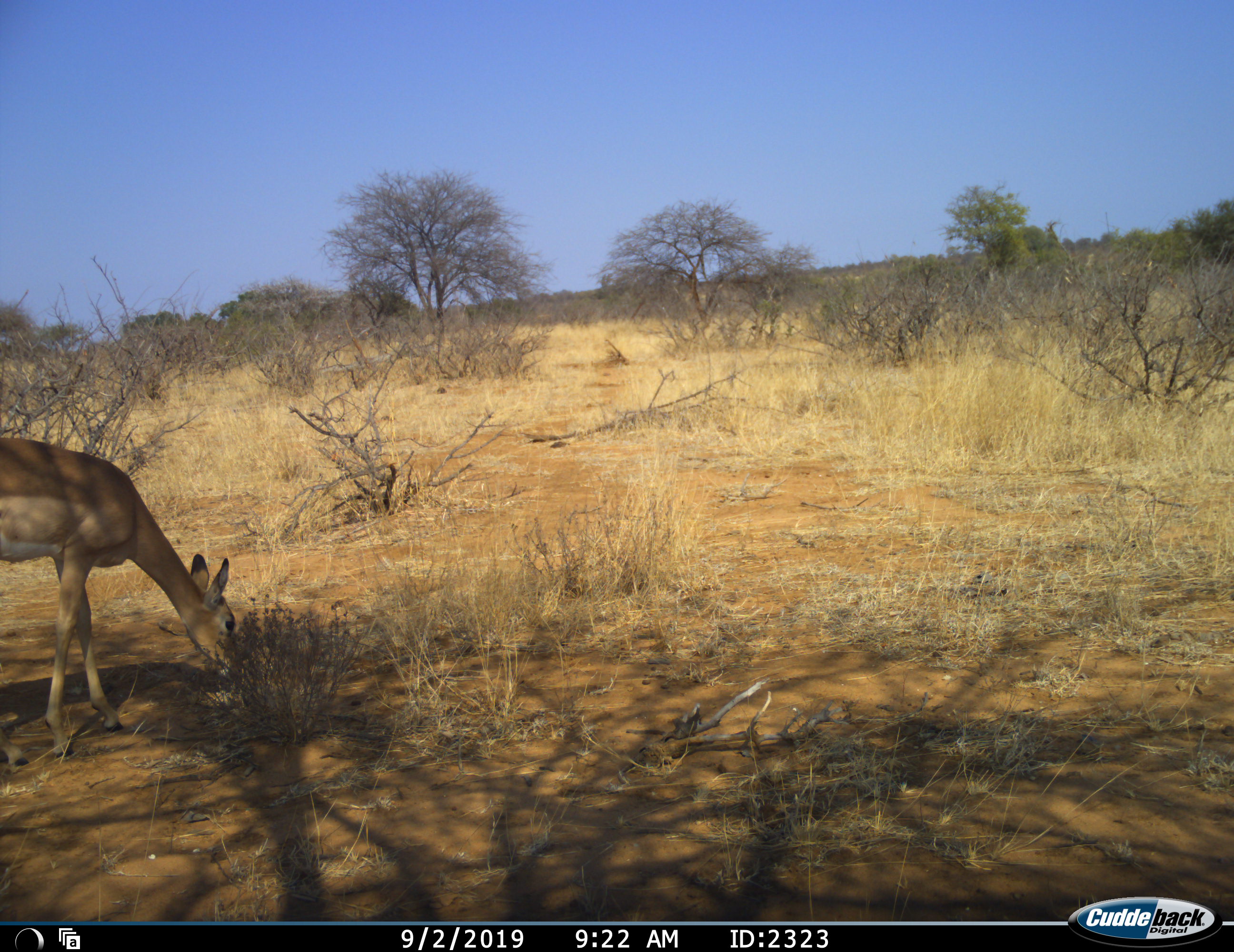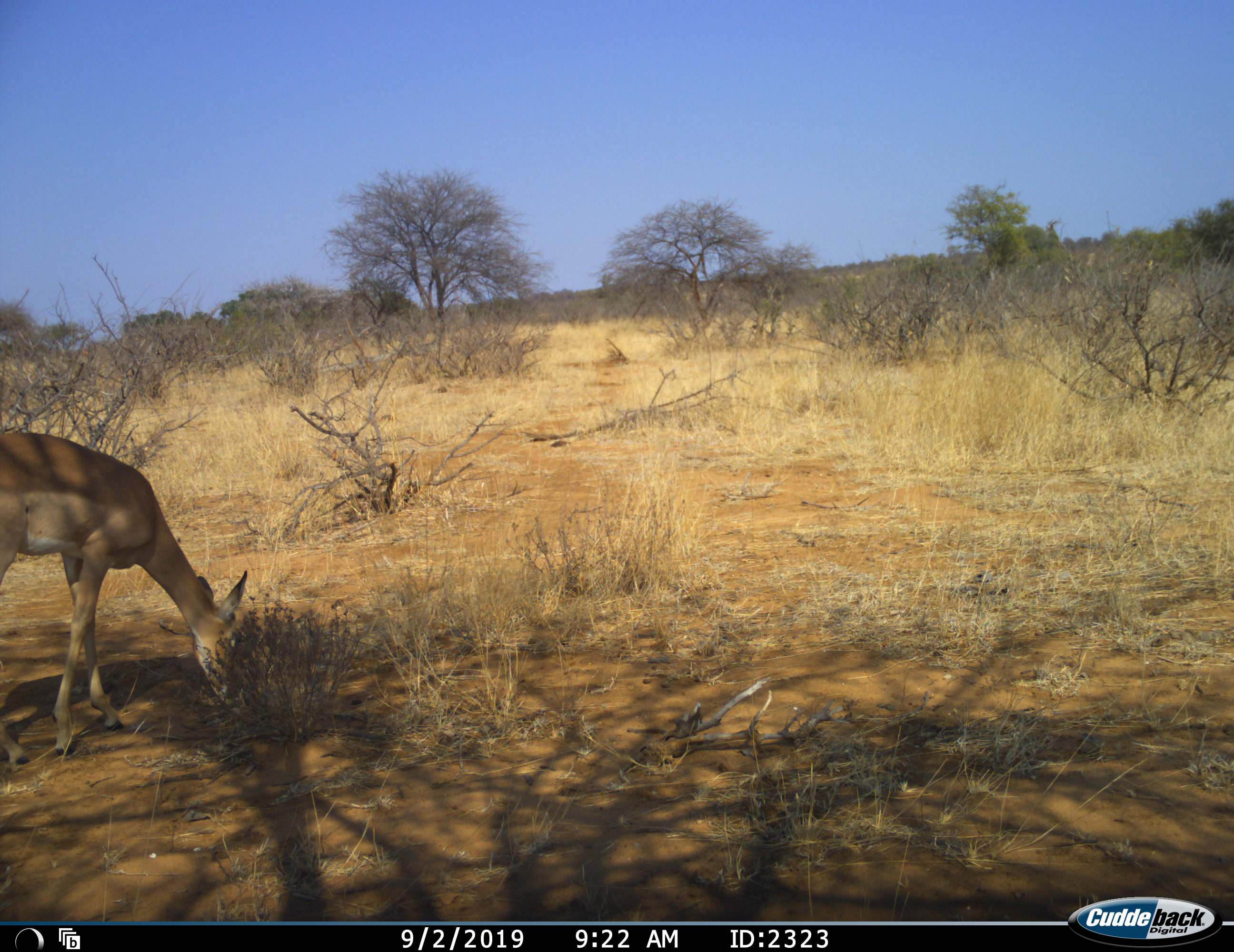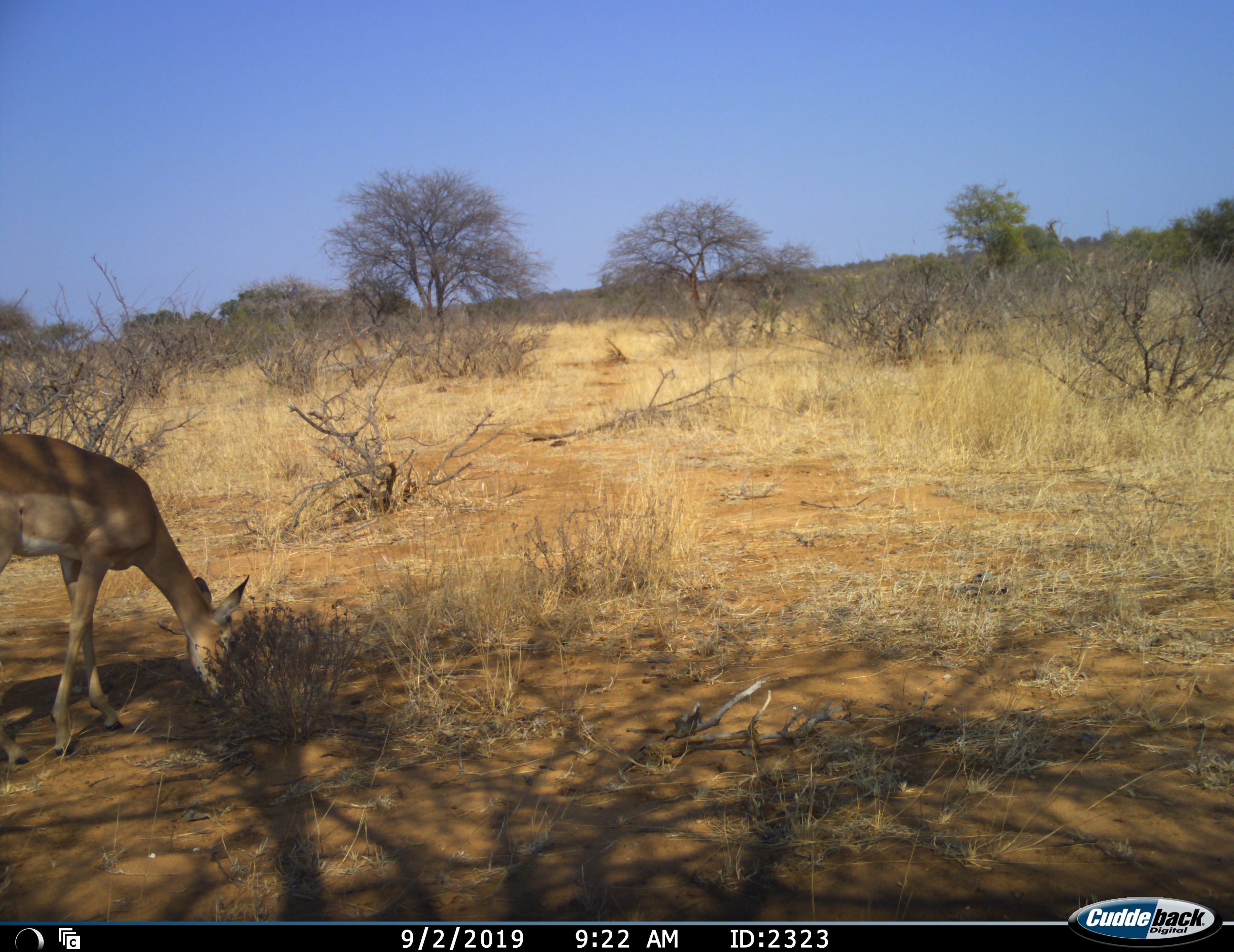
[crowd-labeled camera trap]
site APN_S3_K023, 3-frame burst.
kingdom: Animalia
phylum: Chordata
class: Mammalia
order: Artiodactyla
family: Bovidae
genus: Aepyceros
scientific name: Aepyceros melampus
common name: impala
Impala (Aepyceros melampus), count 1. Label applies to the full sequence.